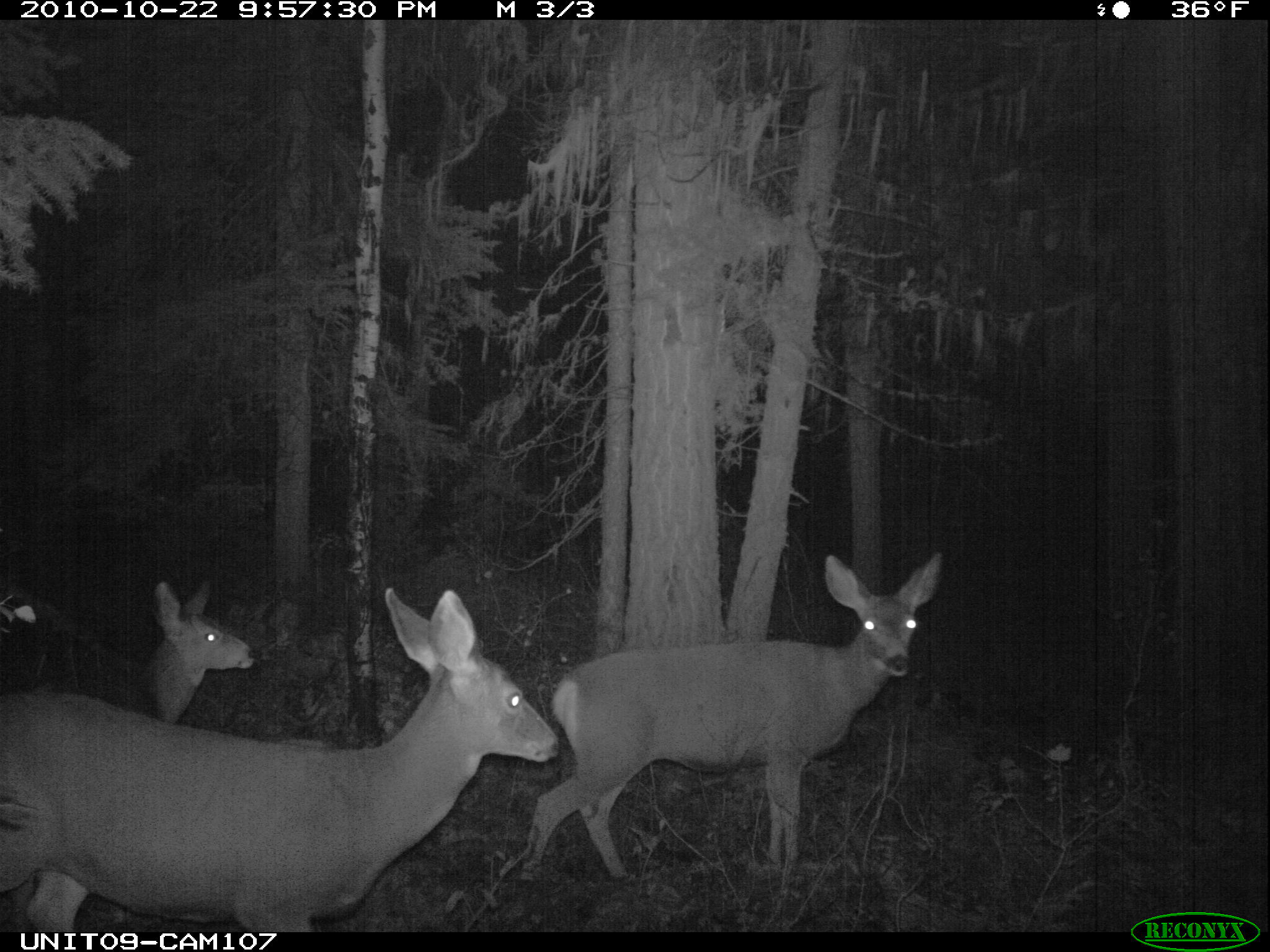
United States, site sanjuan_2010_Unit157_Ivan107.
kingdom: Animalia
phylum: Chordata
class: Mammalia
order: Artiodactyla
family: Cervidae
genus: Odocoileus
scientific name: Odocoileus hemionus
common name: mule deer